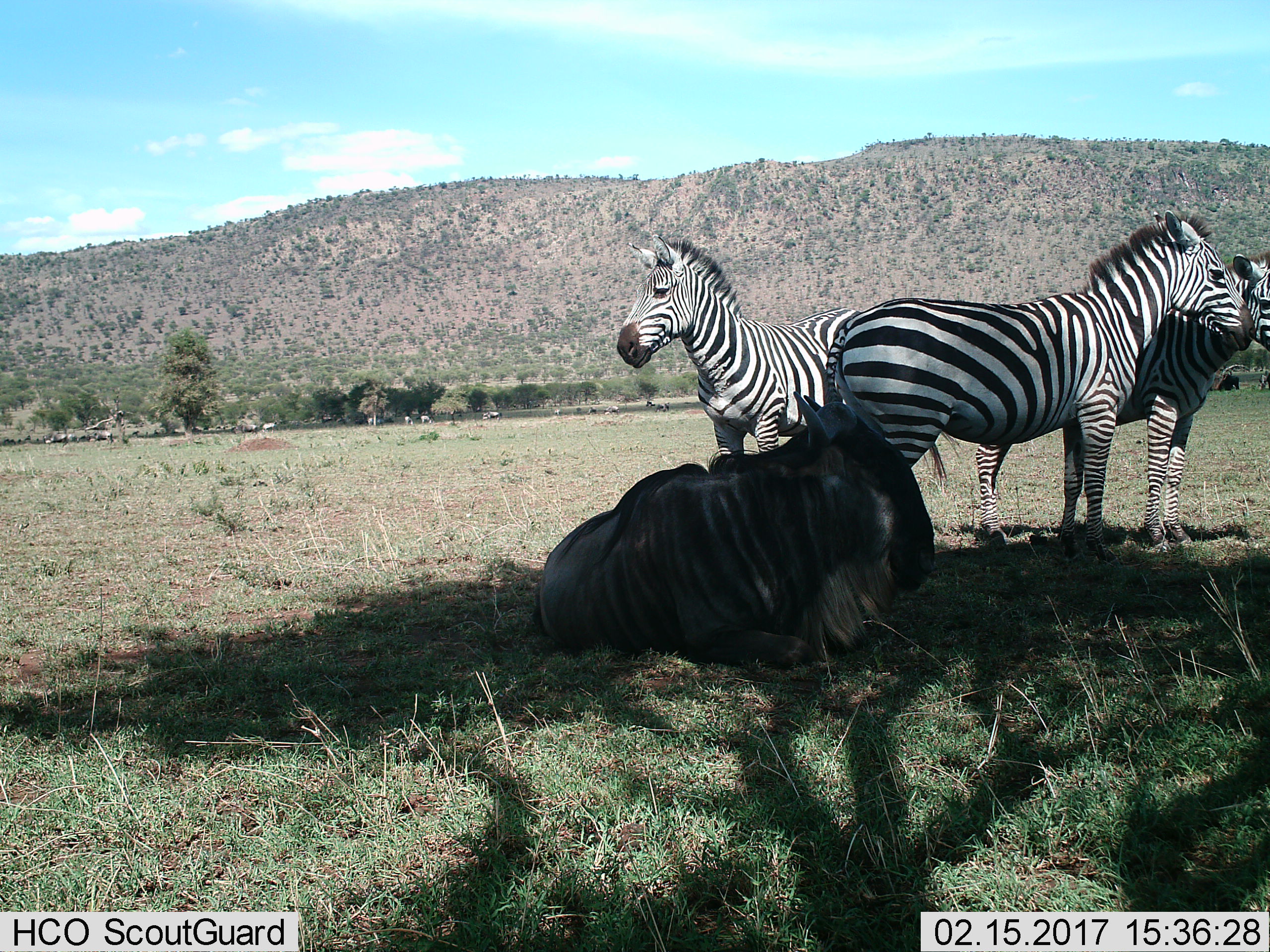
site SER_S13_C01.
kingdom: Animalia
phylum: Chordata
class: Mammalia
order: Artiodactyla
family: Bovidae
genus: Connochaetes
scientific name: Connochaetes taurinus taurinus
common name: blue wildebeest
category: wildebeestblue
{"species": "wildebeestblue (blue wildebeest) (Connochaetes taurinus taurinus)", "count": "1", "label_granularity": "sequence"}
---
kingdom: Animalia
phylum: Chordata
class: Mammalia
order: Perissodactyla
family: Equidae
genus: Equus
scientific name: Equus quagga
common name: plains zebra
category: zebraplains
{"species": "zebraplains (plains zebra) (Equus quagga)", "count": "3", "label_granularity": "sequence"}